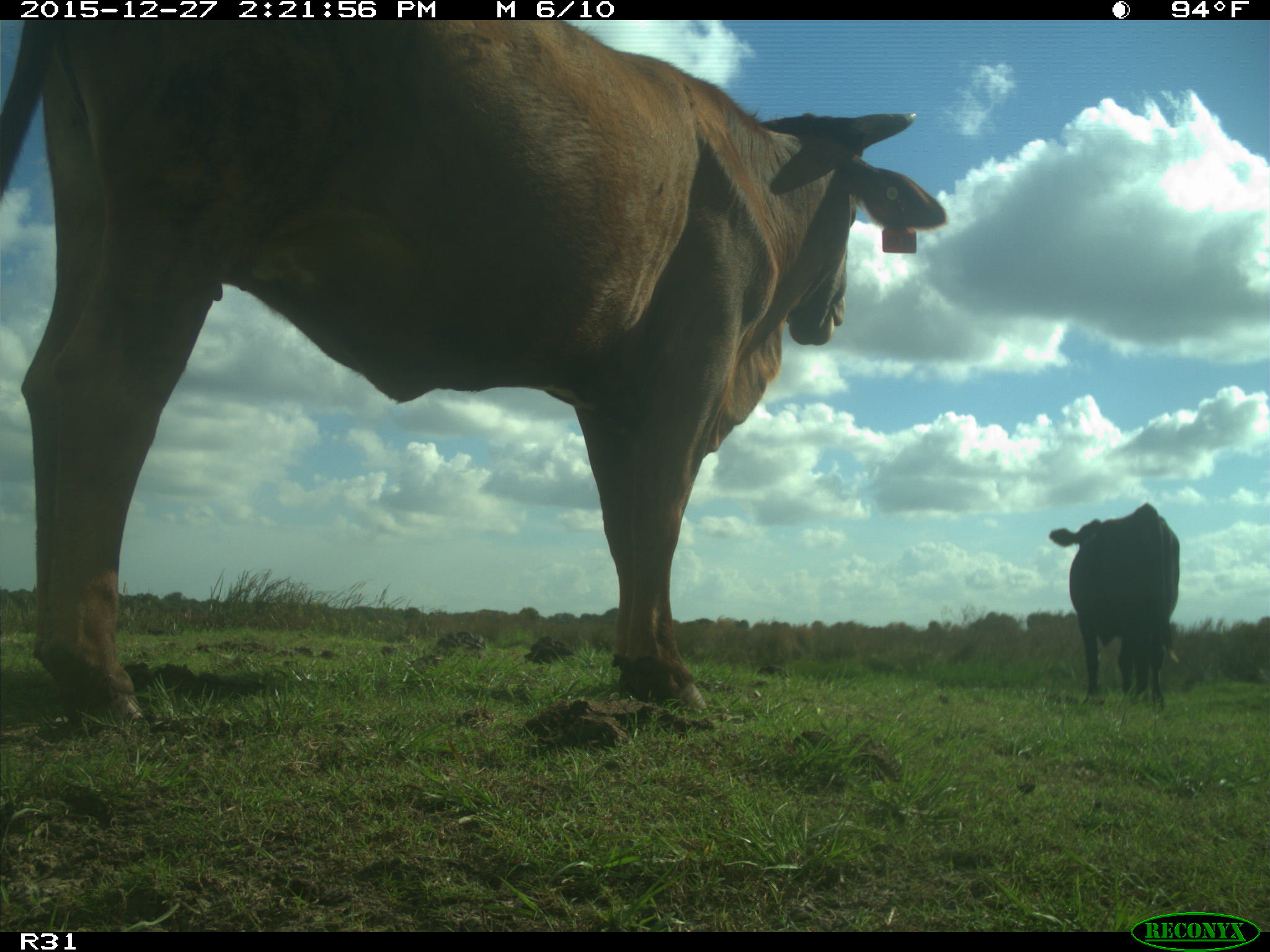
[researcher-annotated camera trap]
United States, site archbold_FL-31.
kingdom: Animalia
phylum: Chordata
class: Mammalia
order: Artiodactyla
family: Bovidae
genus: Bos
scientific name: Bos taurus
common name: domestic cow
Bos taurus (domestic cow).